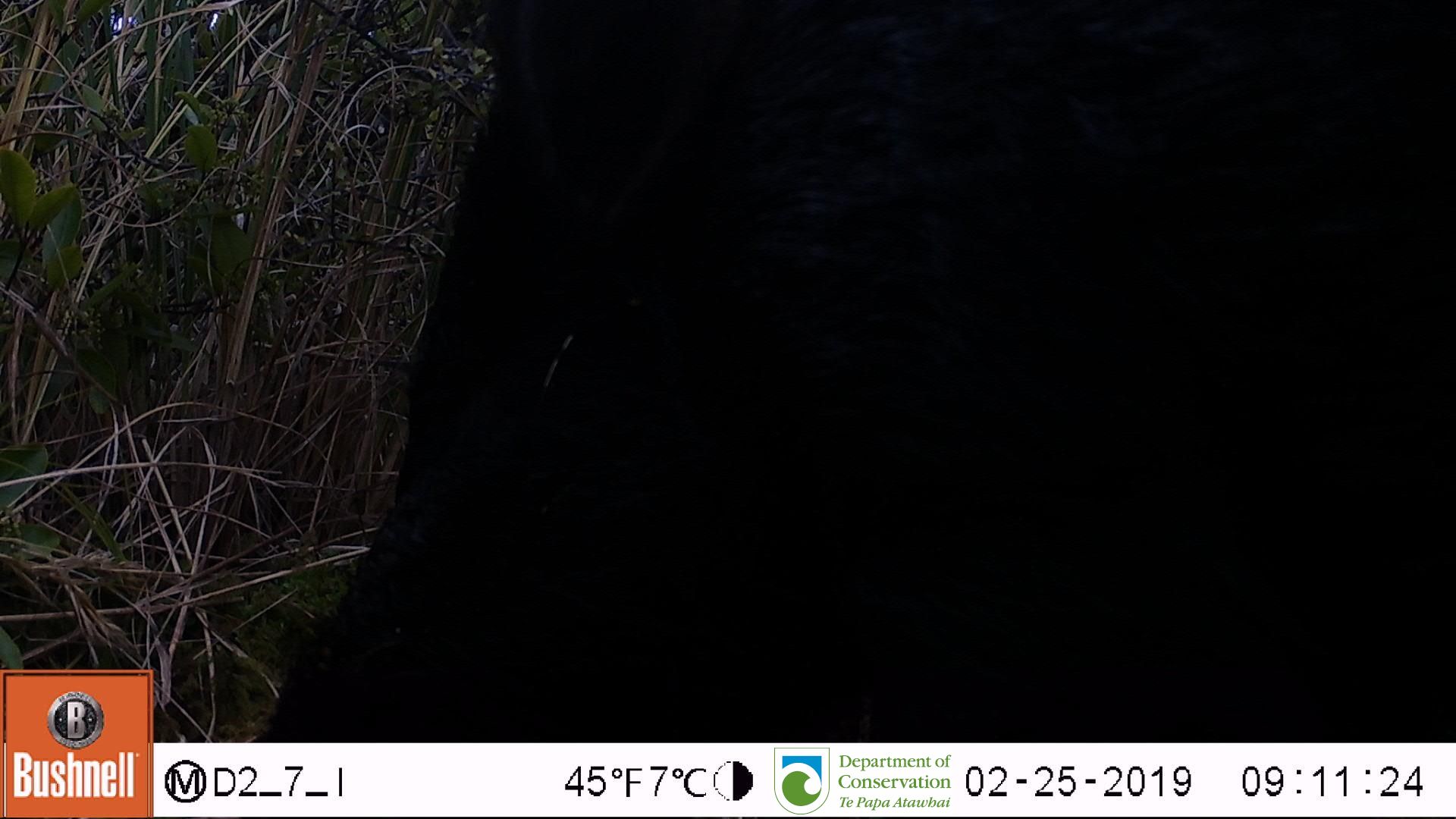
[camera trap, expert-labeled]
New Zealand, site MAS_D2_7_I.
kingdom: Animalia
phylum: Chordata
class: Mammalia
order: Artiodactyla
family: Suidae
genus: Sus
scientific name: Sus scrofa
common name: pig